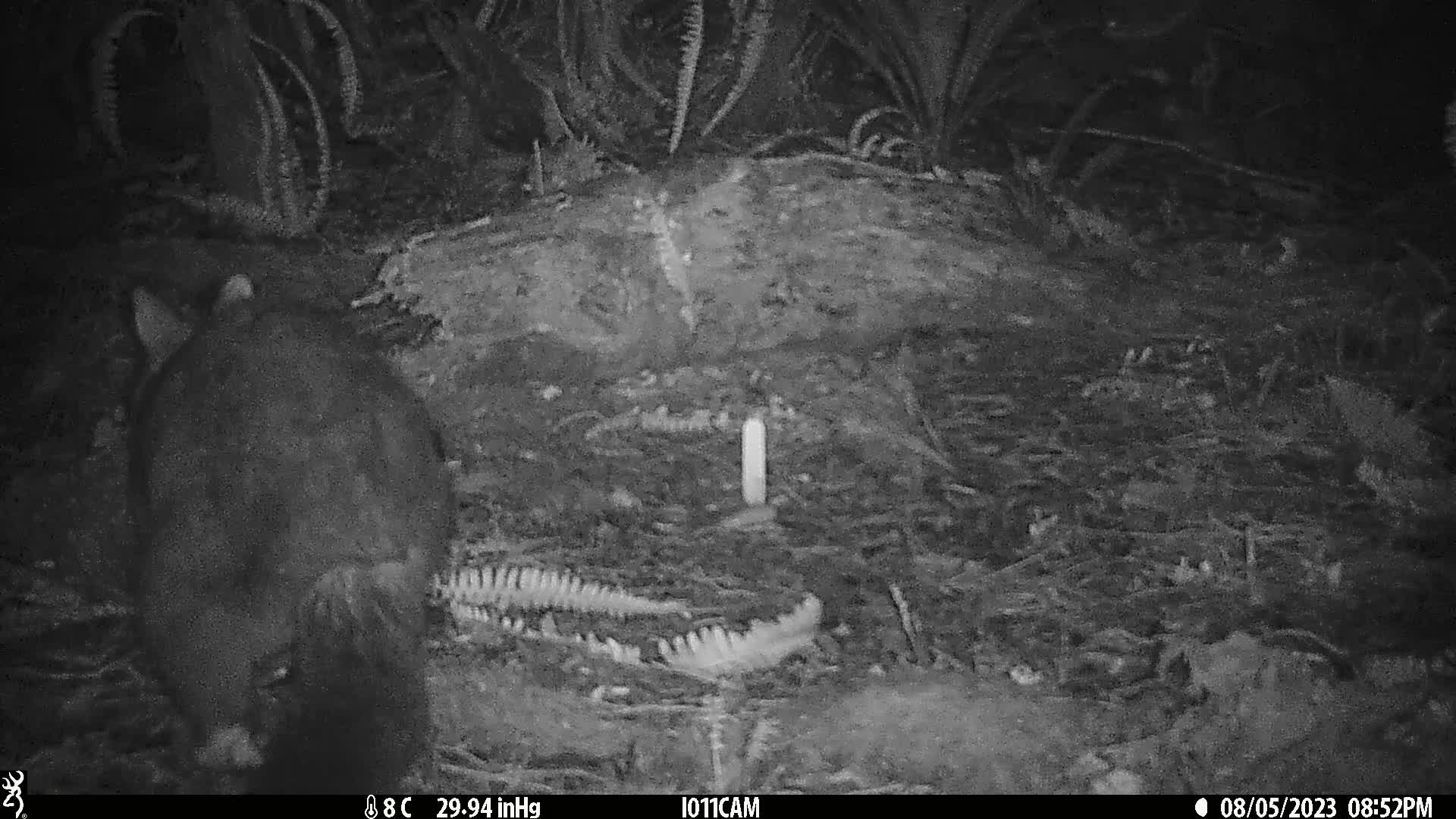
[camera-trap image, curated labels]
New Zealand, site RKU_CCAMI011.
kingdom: Animalia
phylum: Chordata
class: Mammalia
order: Diprotodontia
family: Phalangeridae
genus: Trichosurus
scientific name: Trichosurus vulpecula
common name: common brushtail possum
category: possum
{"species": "possum (common brushtail possum) (Trichosurus vulpecula)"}